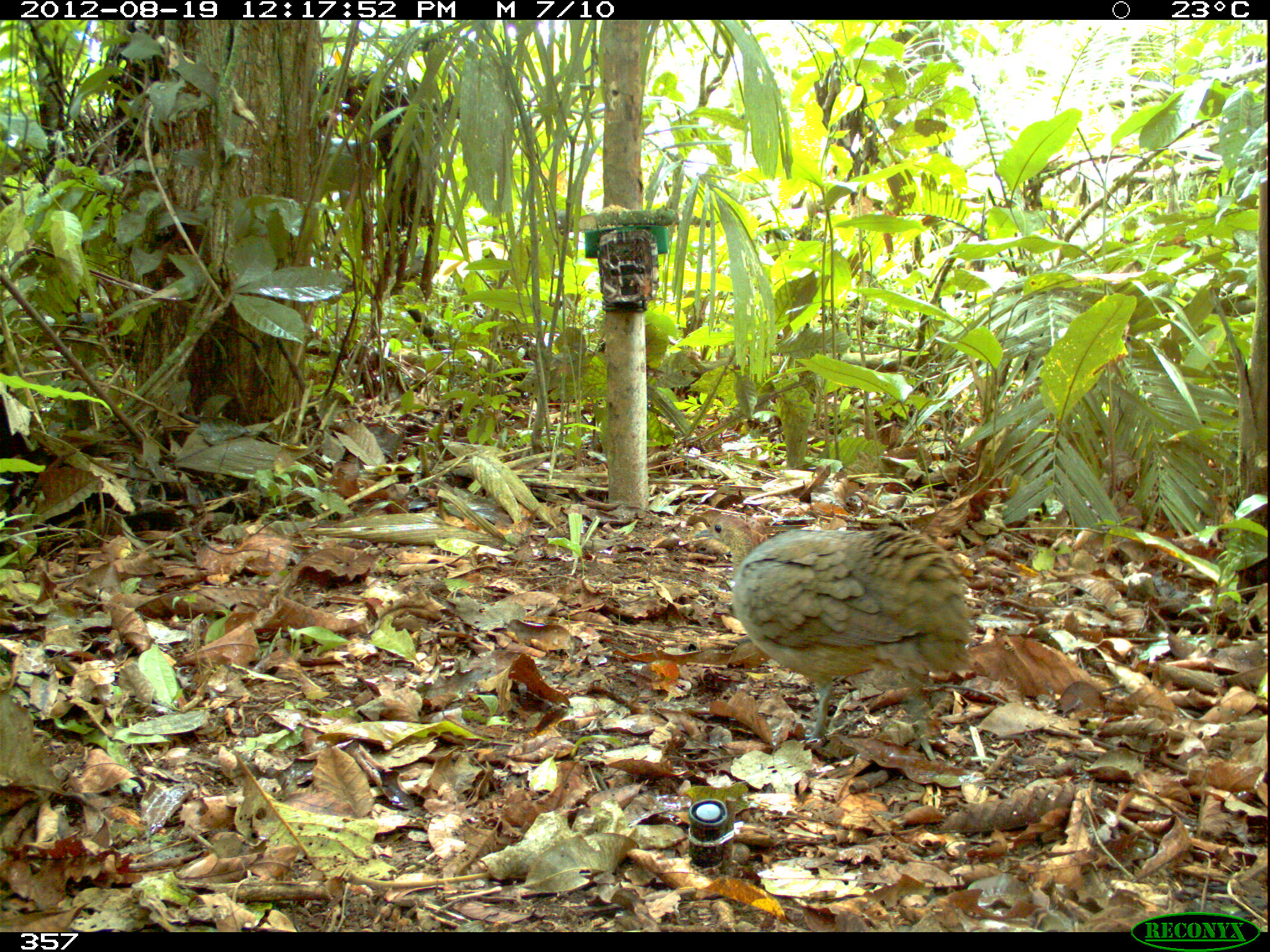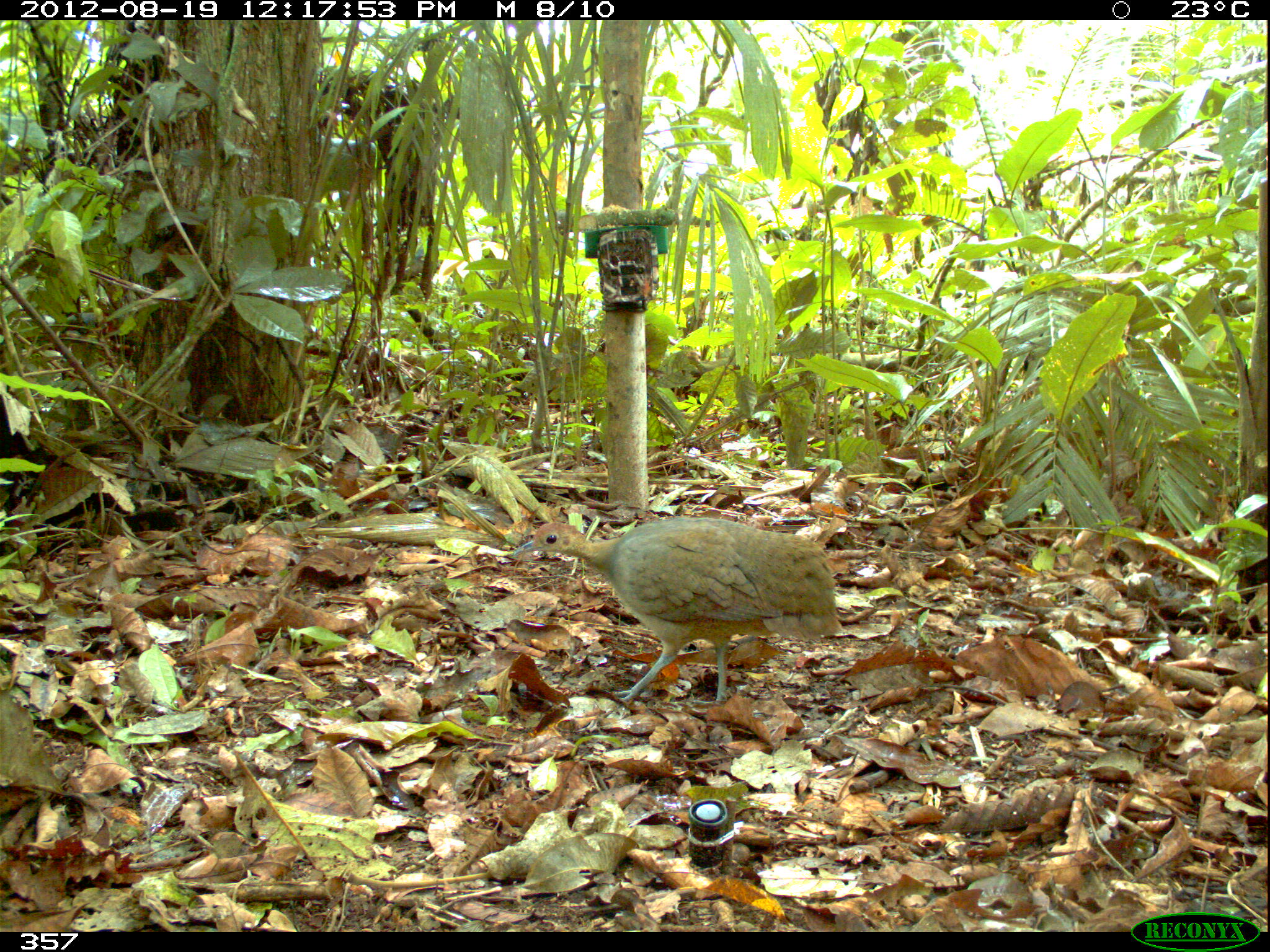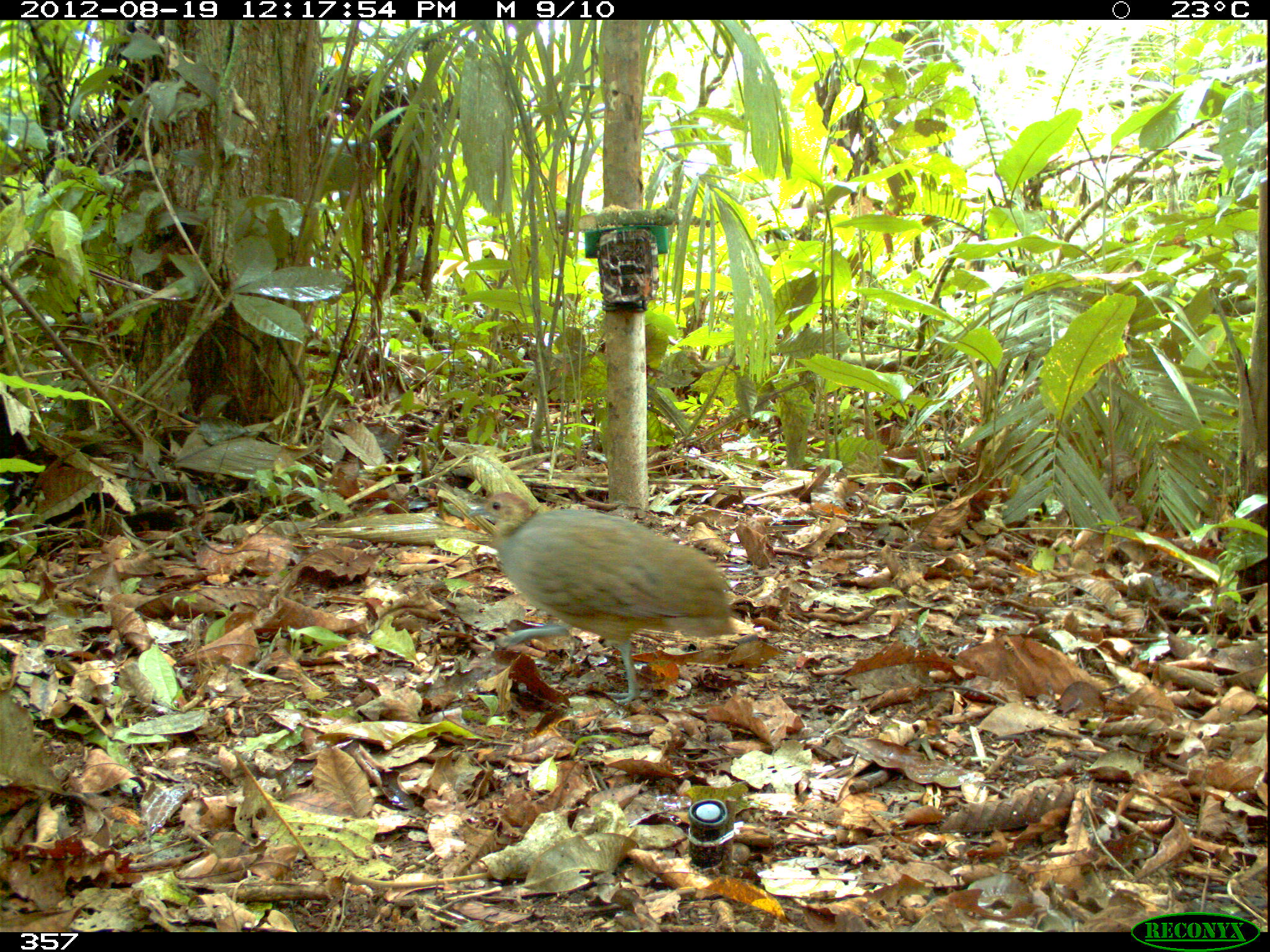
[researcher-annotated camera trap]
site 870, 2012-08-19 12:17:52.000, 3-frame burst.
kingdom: Animalia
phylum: Chordata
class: Aves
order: Galliformes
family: Phasianidae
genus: Alectoris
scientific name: Alectoris rufa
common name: red-legged partridge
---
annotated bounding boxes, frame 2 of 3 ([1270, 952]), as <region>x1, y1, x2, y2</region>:
alectoris rufa: <region>509, 514, 844, 704</region>